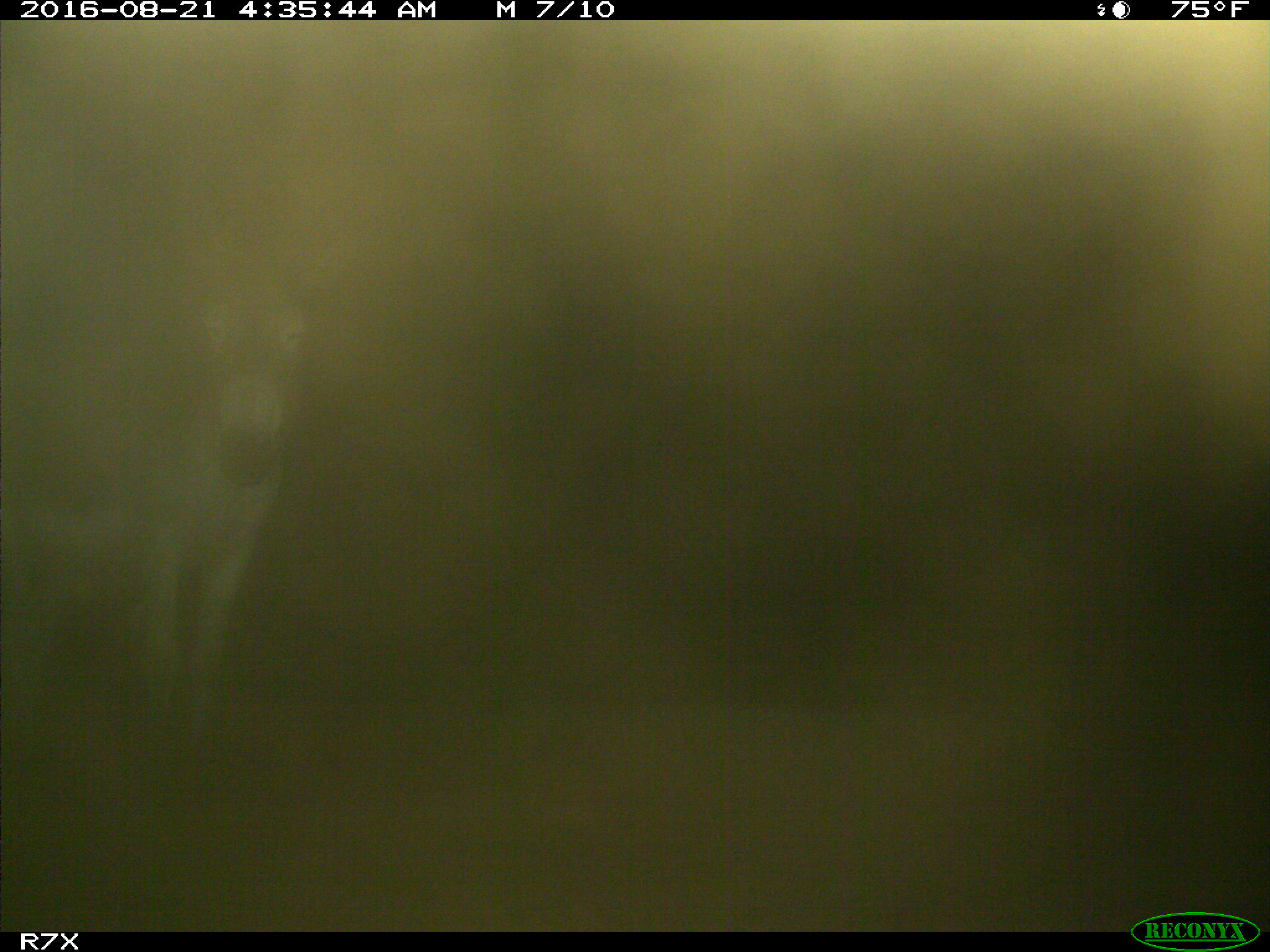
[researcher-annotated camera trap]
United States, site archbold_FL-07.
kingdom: Animalia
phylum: Chordata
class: Mammalia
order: Perissodactyla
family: Equidae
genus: Equus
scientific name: Equus africanus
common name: african wild ass